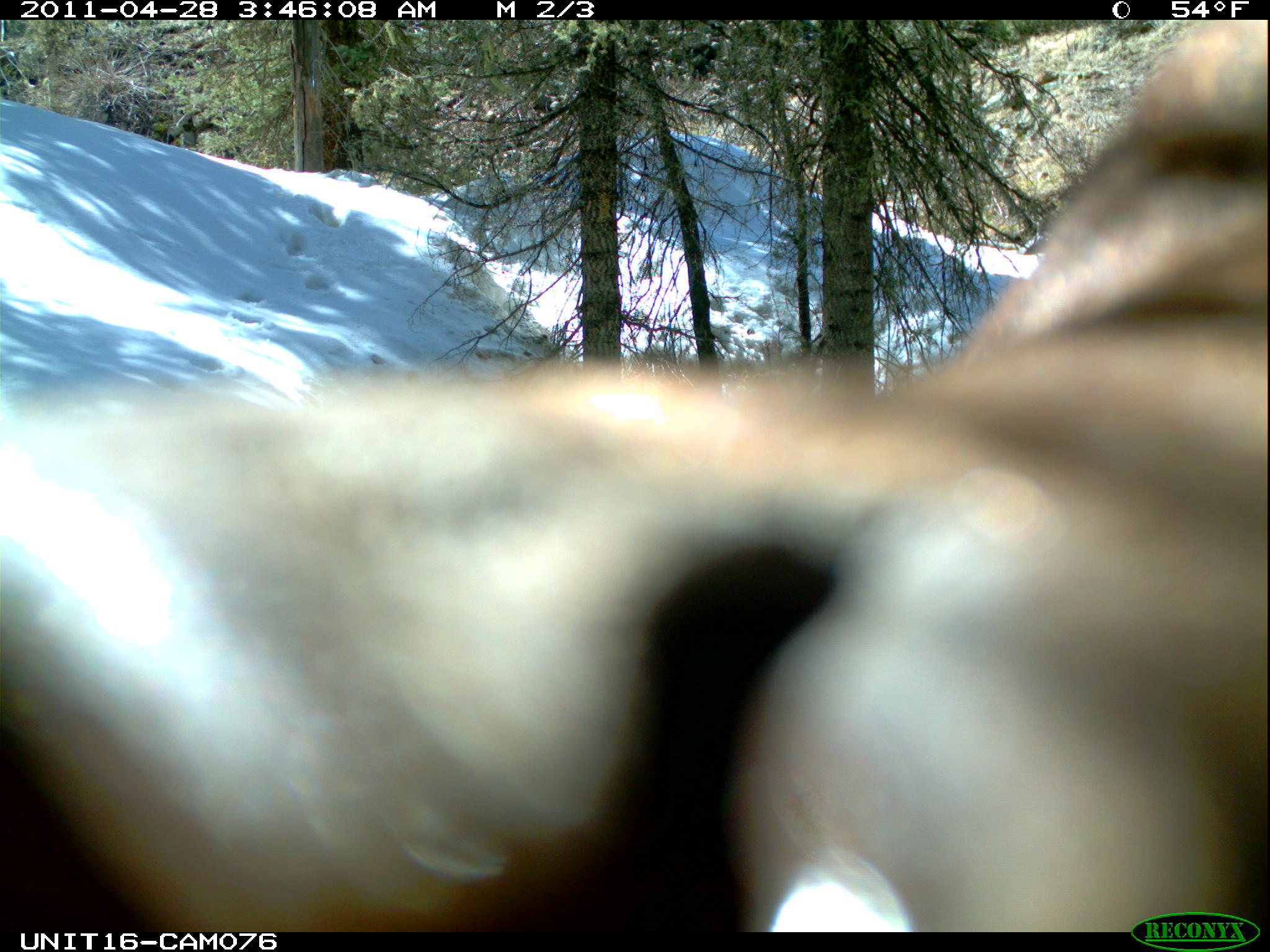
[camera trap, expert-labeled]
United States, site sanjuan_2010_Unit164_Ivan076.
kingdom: Animalia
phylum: Chordata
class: Mammalia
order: Carnivora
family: Ursidae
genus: Ursus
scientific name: Ursus americanus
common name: american black bear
Ursus americanus (american black bear).